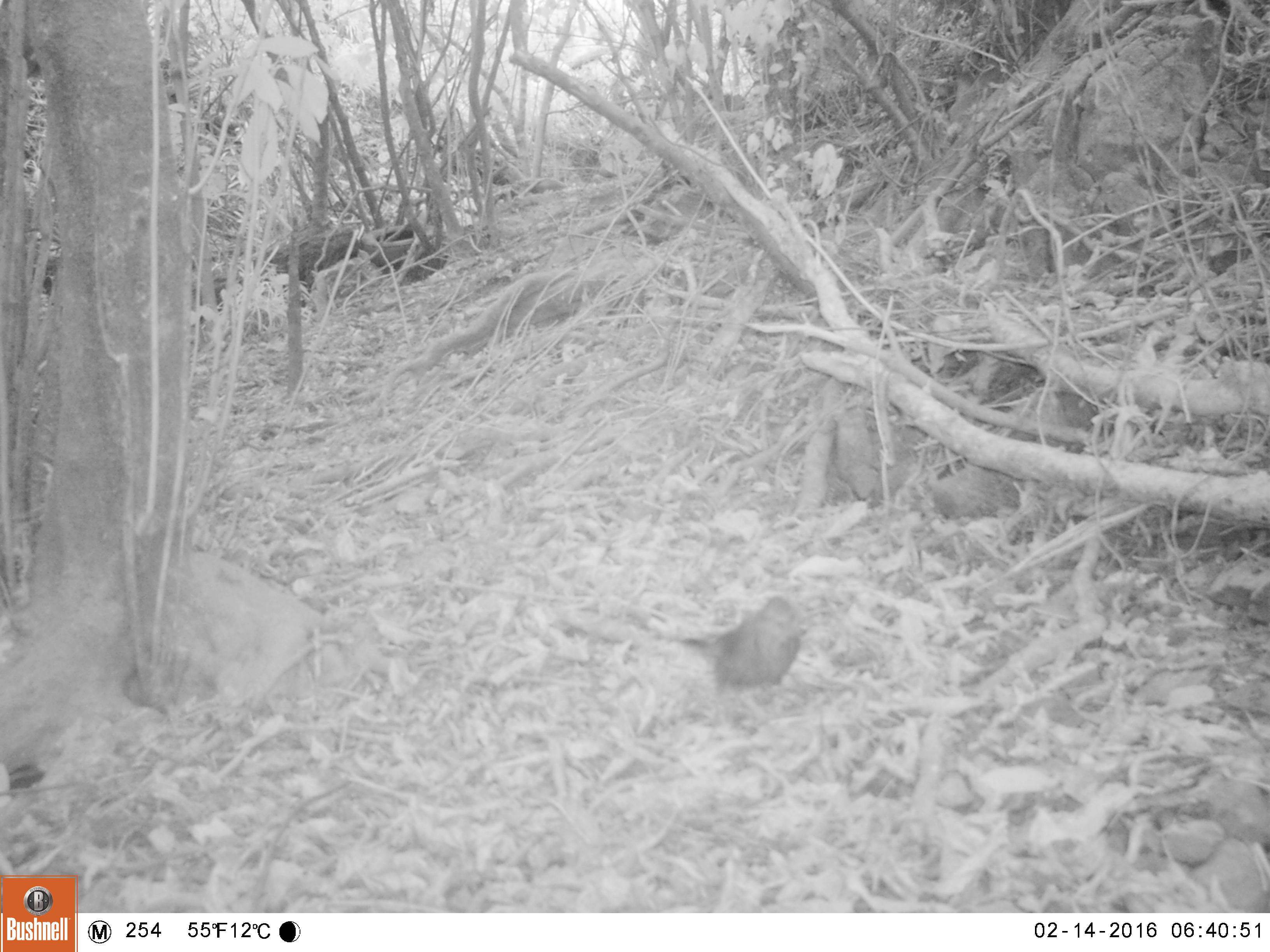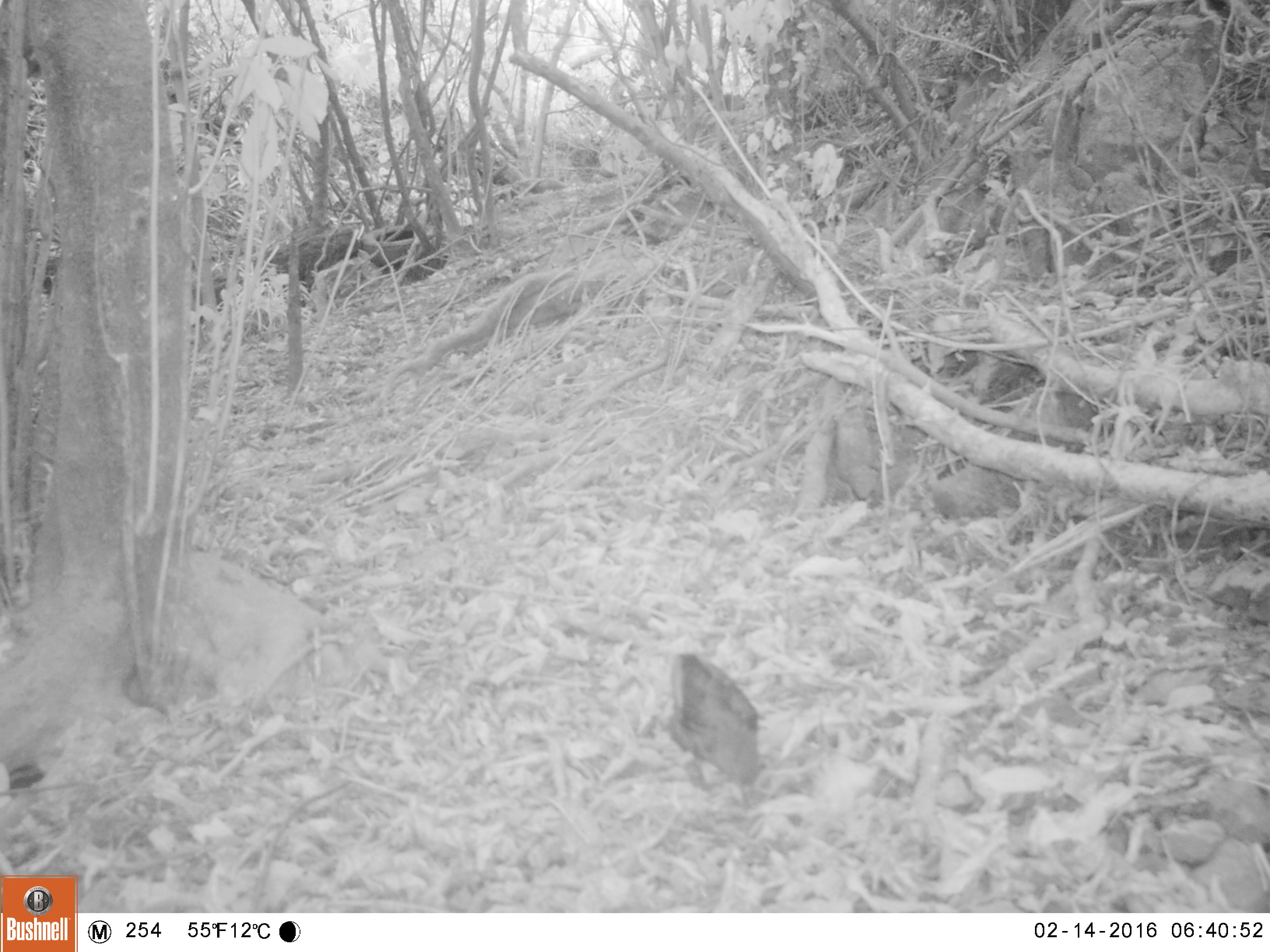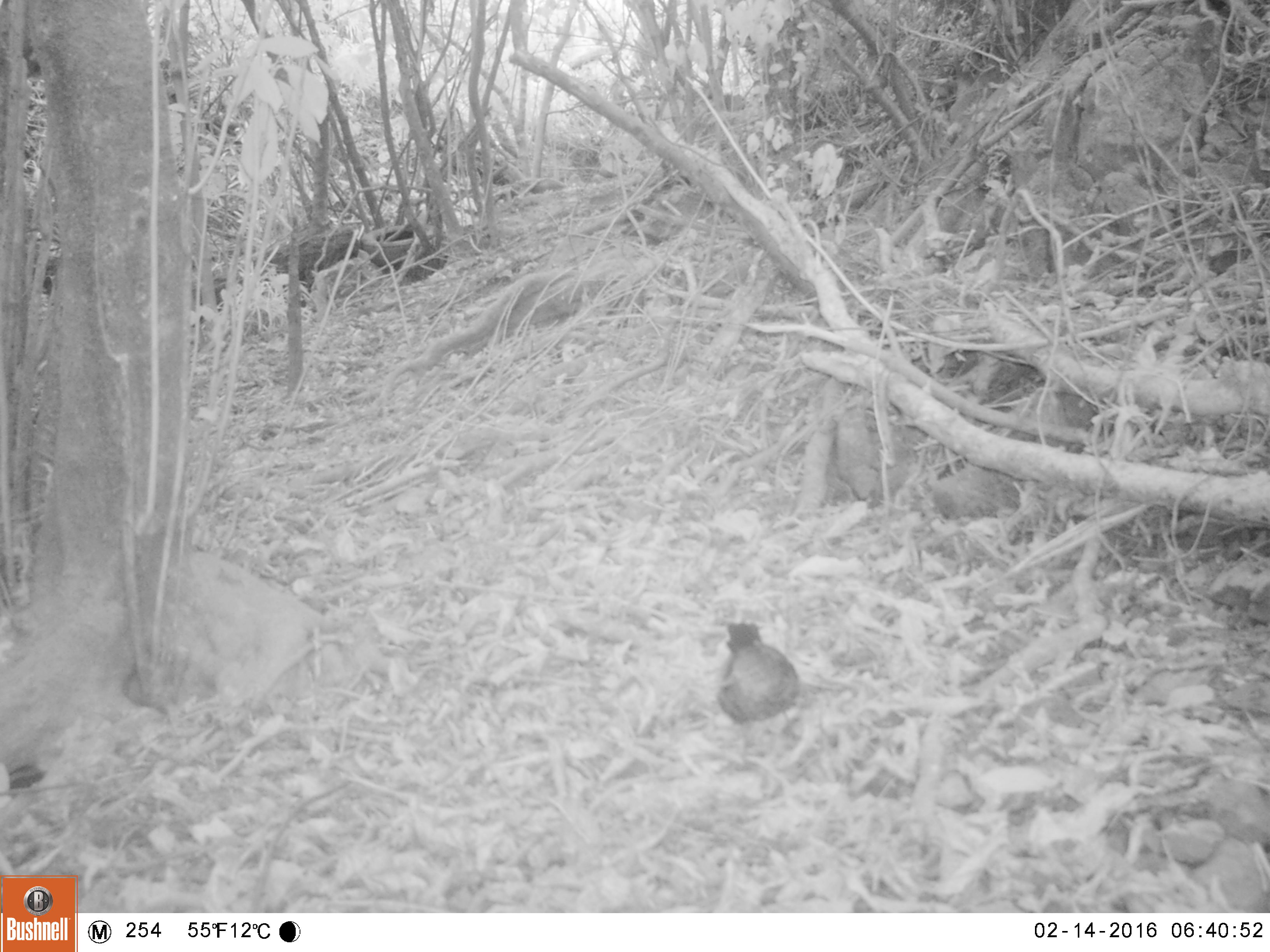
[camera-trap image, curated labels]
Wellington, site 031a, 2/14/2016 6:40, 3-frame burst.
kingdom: Animalia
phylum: Chordata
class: Aves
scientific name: Aves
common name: bird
Bird (Aves).